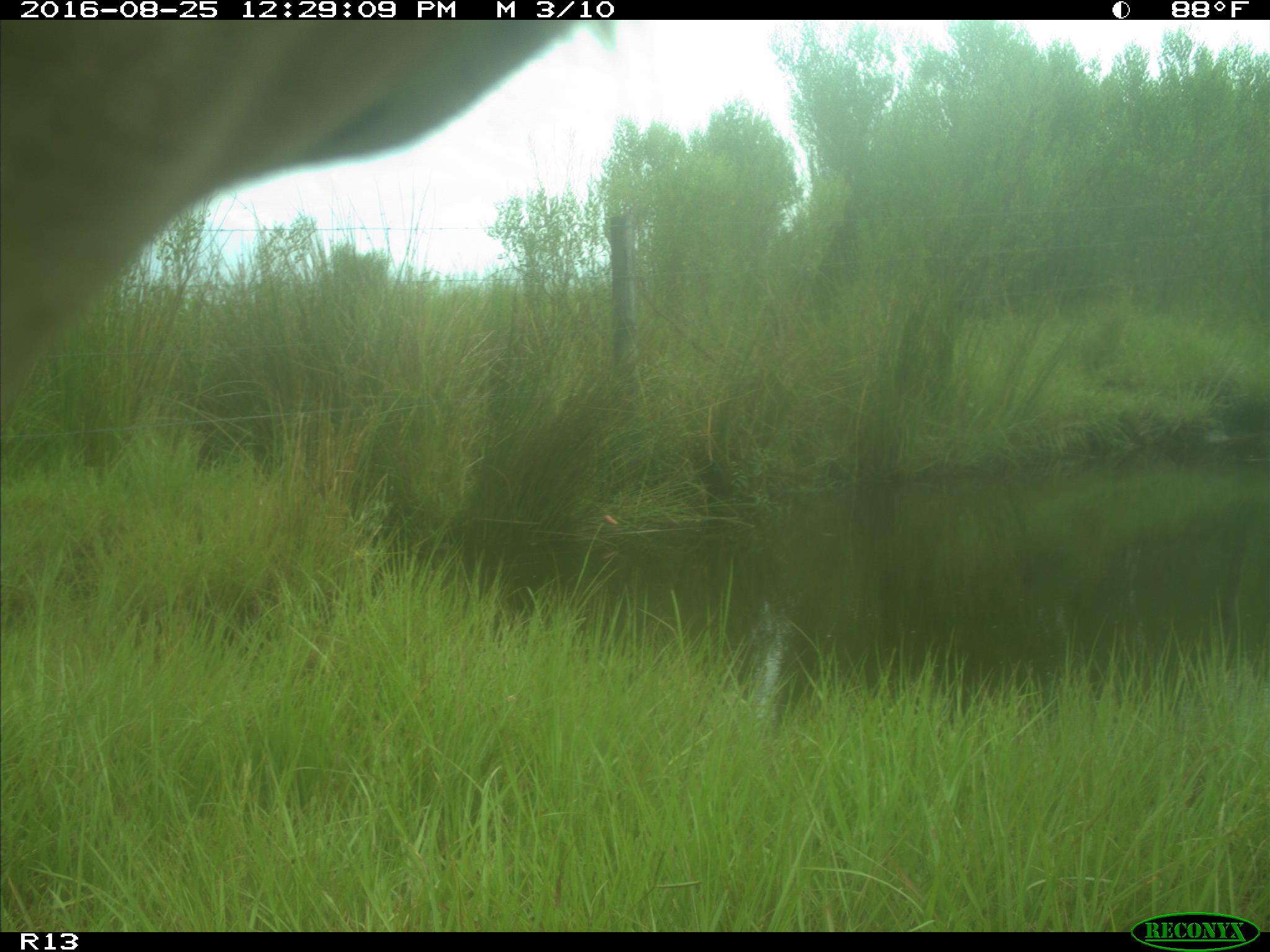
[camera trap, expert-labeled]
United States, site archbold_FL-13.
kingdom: Animalia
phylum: Chordata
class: Mammalia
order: Artiodactyla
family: Bovidae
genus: Bos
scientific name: Bos taurus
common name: domestic cow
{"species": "Bos taurus (domestic cow)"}